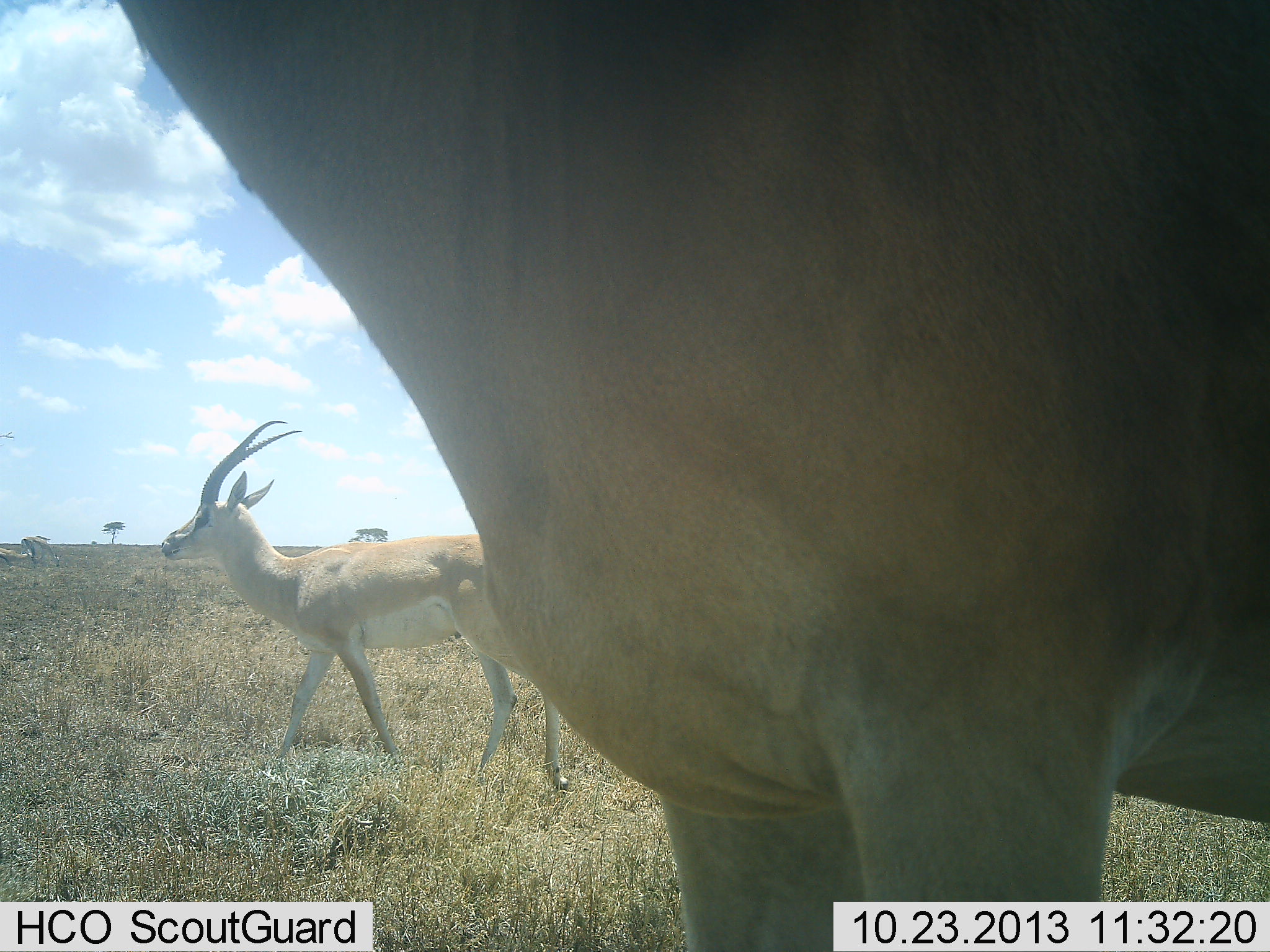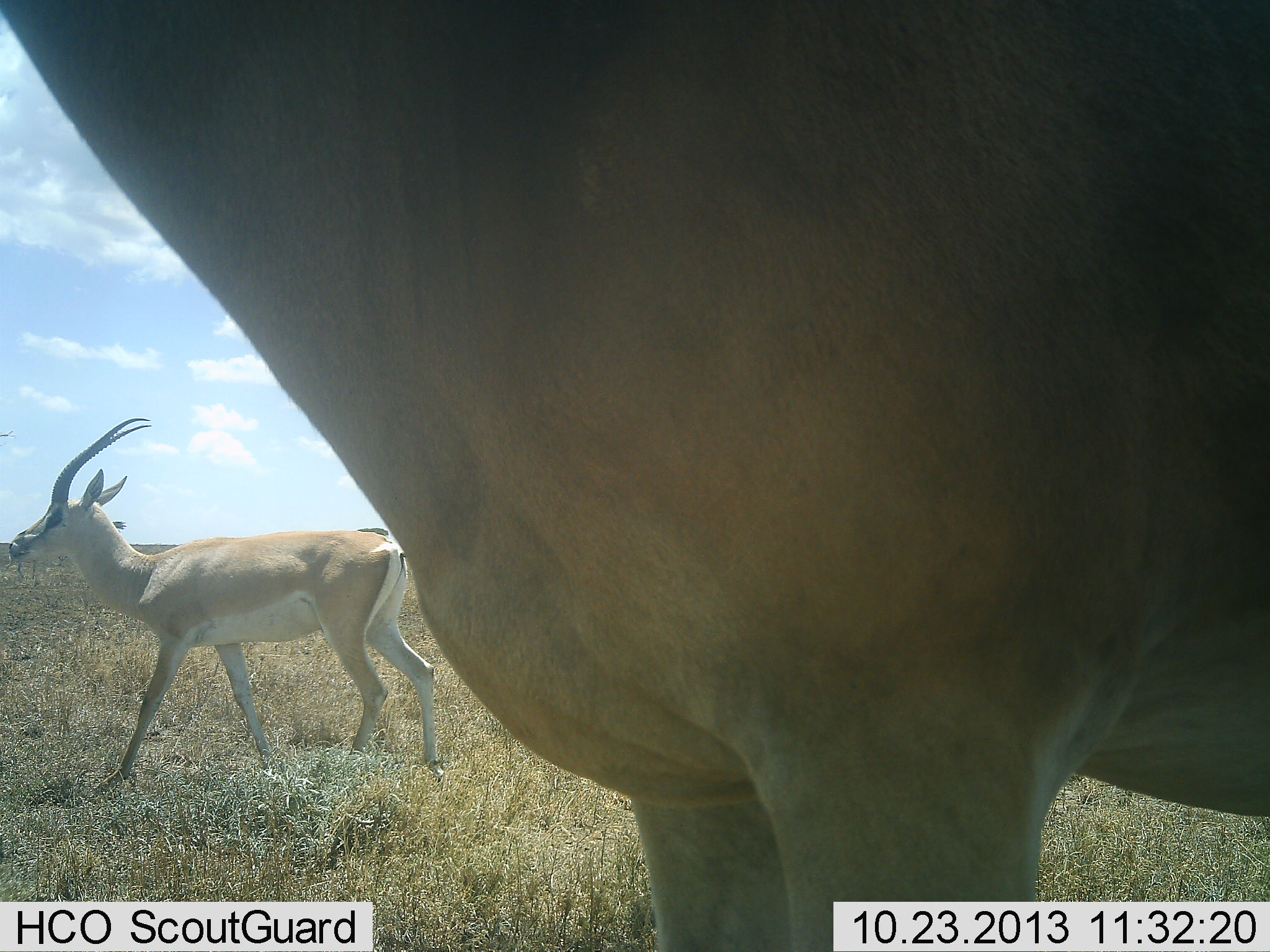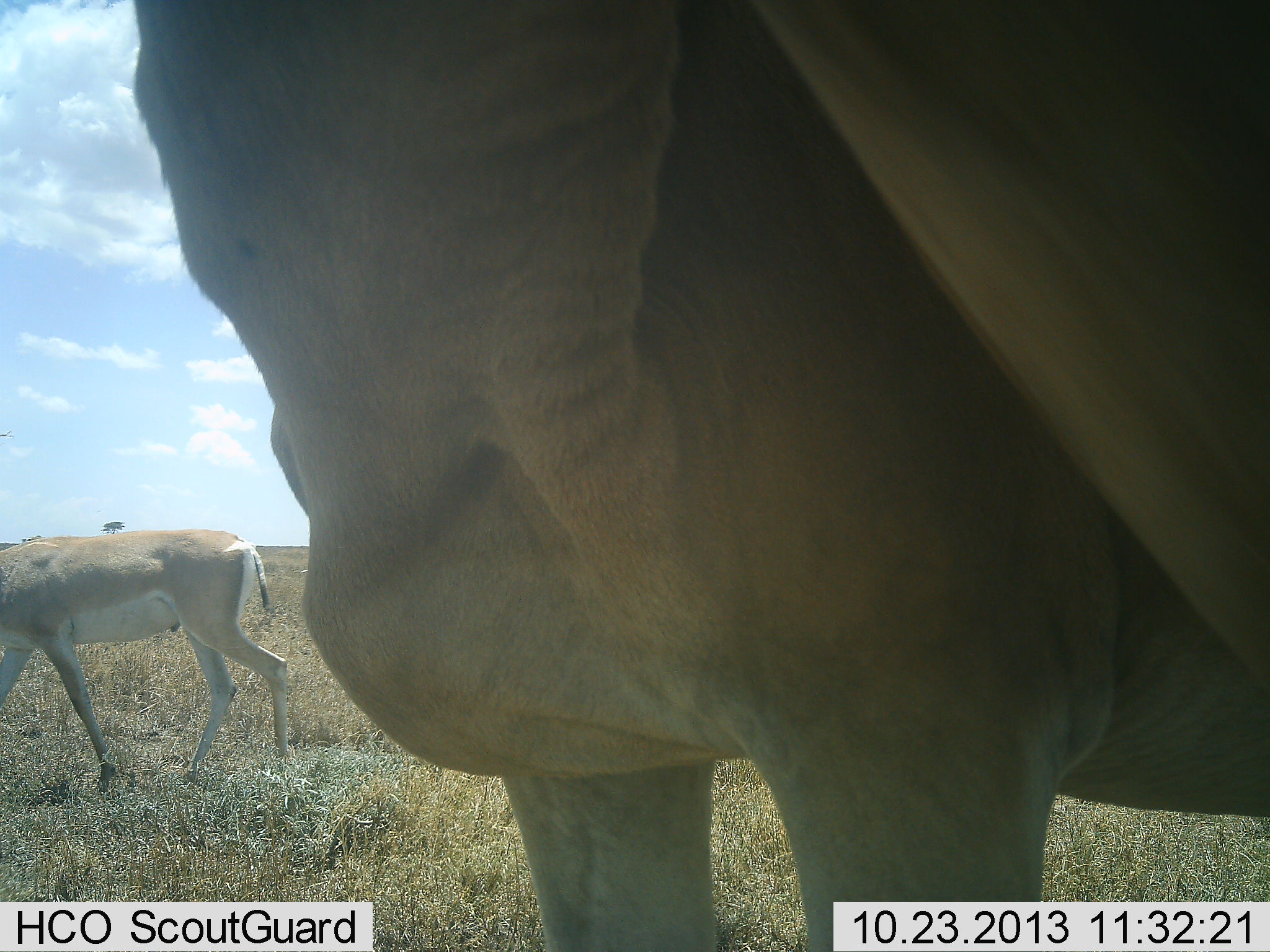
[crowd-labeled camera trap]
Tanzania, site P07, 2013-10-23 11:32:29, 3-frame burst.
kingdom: Animalia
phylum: Chordata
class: Mammalia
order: Artiodactyla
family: Bovidae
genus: Nanger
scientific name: Nanger granti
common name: grant's gazelle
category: gazellegrants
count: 2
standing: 50%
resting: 0%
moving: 83%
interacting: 0%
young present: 0%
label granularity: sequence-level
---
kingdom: Animalia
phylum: Chordata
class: Mammalia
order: Artiodactyla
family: Bovidae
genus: Alcelaphus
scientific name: Alcelaphus buselaphus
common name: hartebeest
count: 1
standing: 100%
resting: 0%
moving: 0%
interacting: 0%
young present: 0%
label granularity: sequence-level